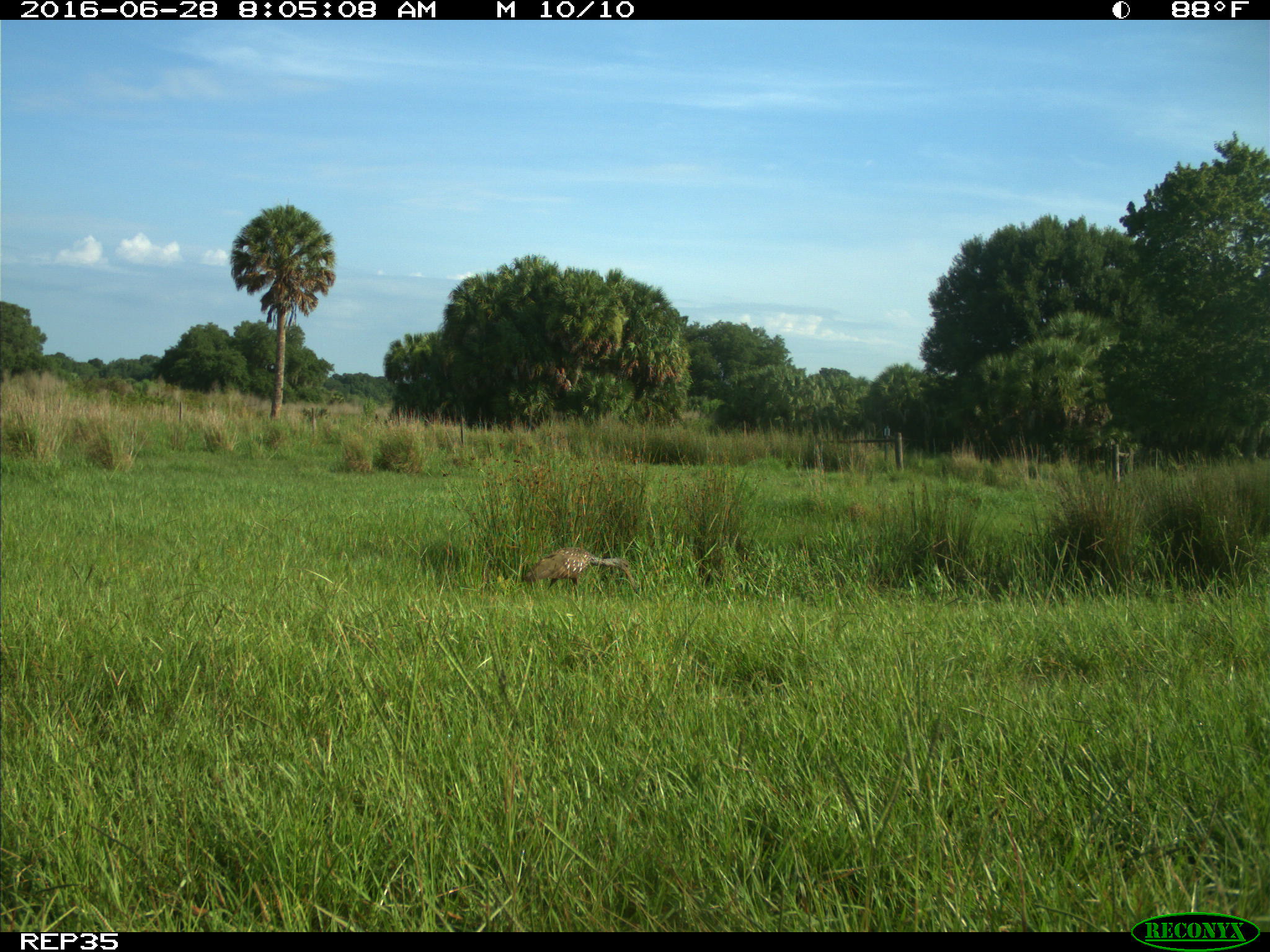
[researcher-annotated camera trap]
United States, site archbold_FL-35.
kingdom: Animalia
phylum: Chordata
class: Aves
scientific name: Aves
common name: birds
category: unidentified bird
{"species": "unidentified bird (birds) (Aves)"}